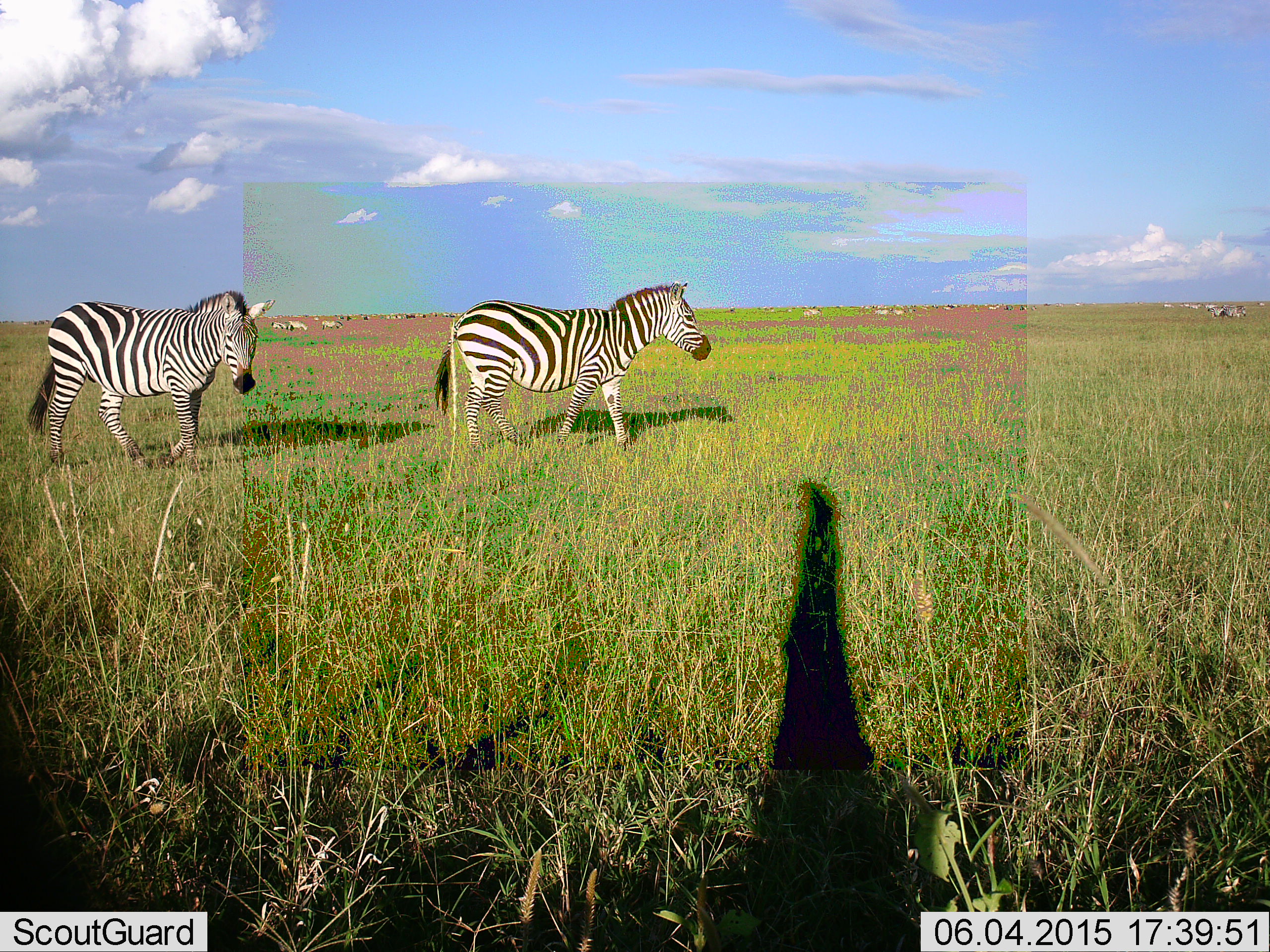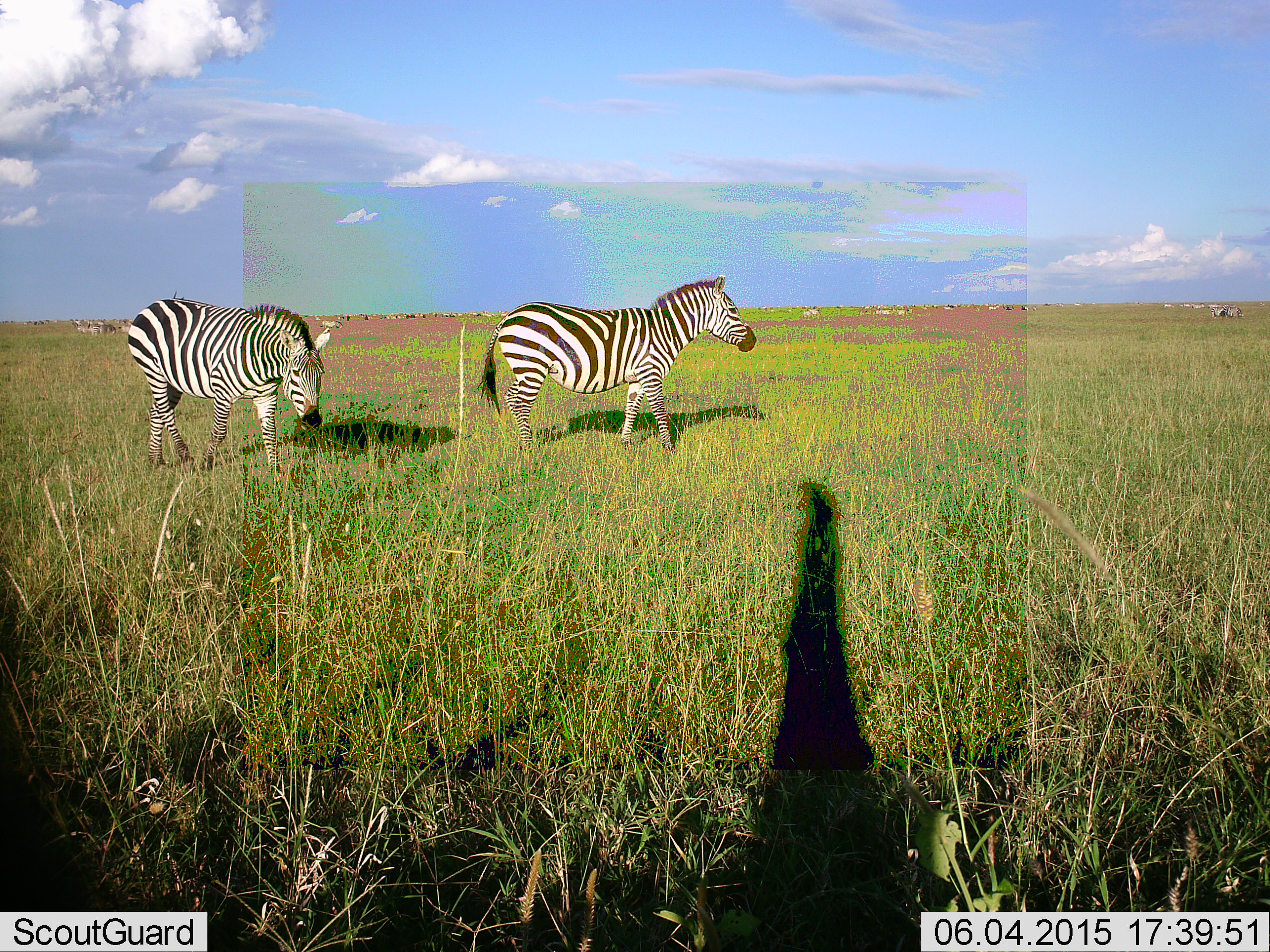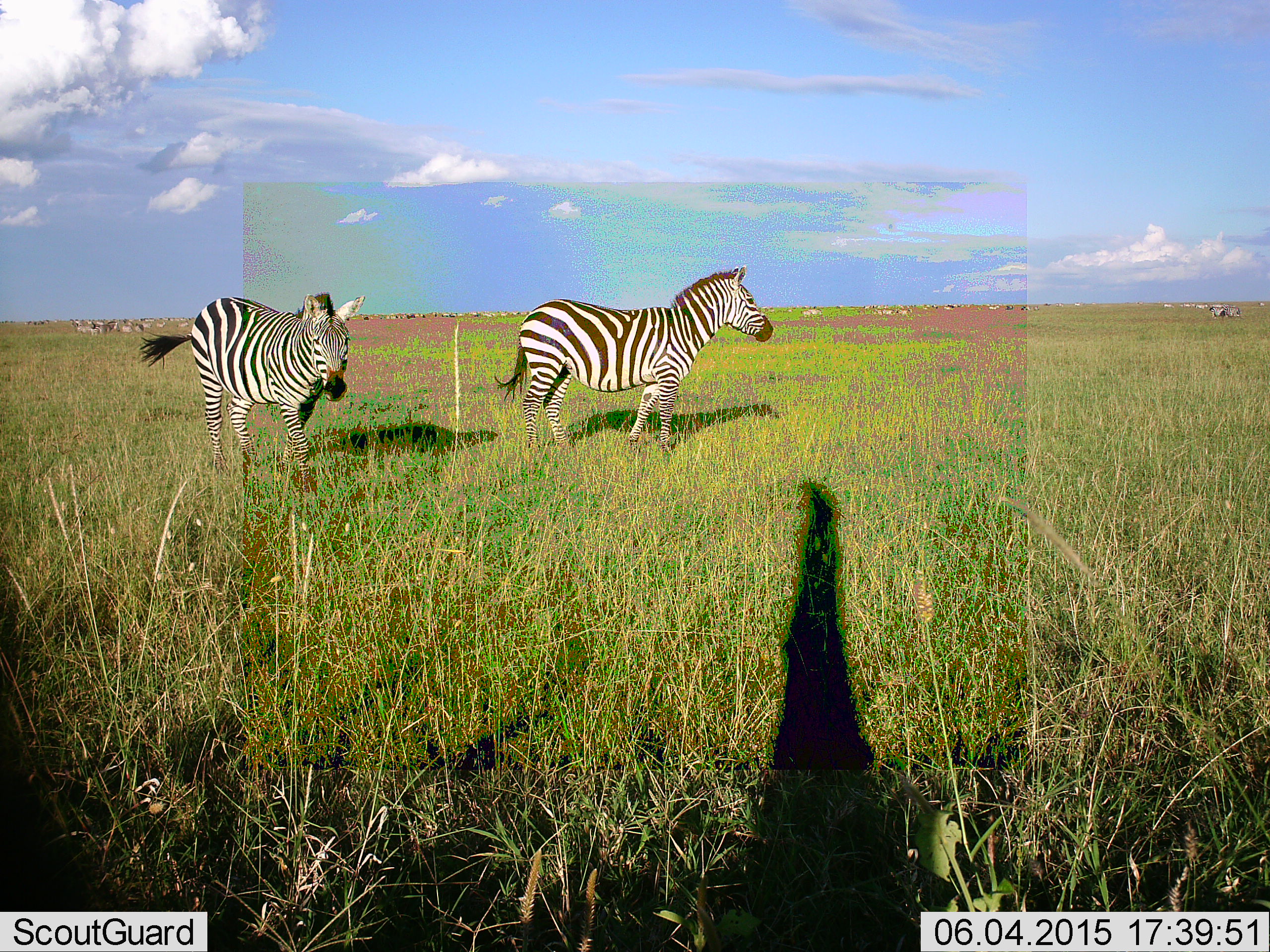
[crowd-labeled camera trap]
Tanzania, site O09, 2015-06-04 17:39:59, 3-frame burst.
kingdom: Animalia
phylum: Chordata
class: Mammalia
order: Perissodactyla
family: Equidae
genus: Equus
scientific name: Equus quagga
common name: plains zebra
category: zebra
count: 2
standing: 27%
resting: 0%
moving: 91%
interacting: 0%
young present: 0%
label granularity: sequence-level